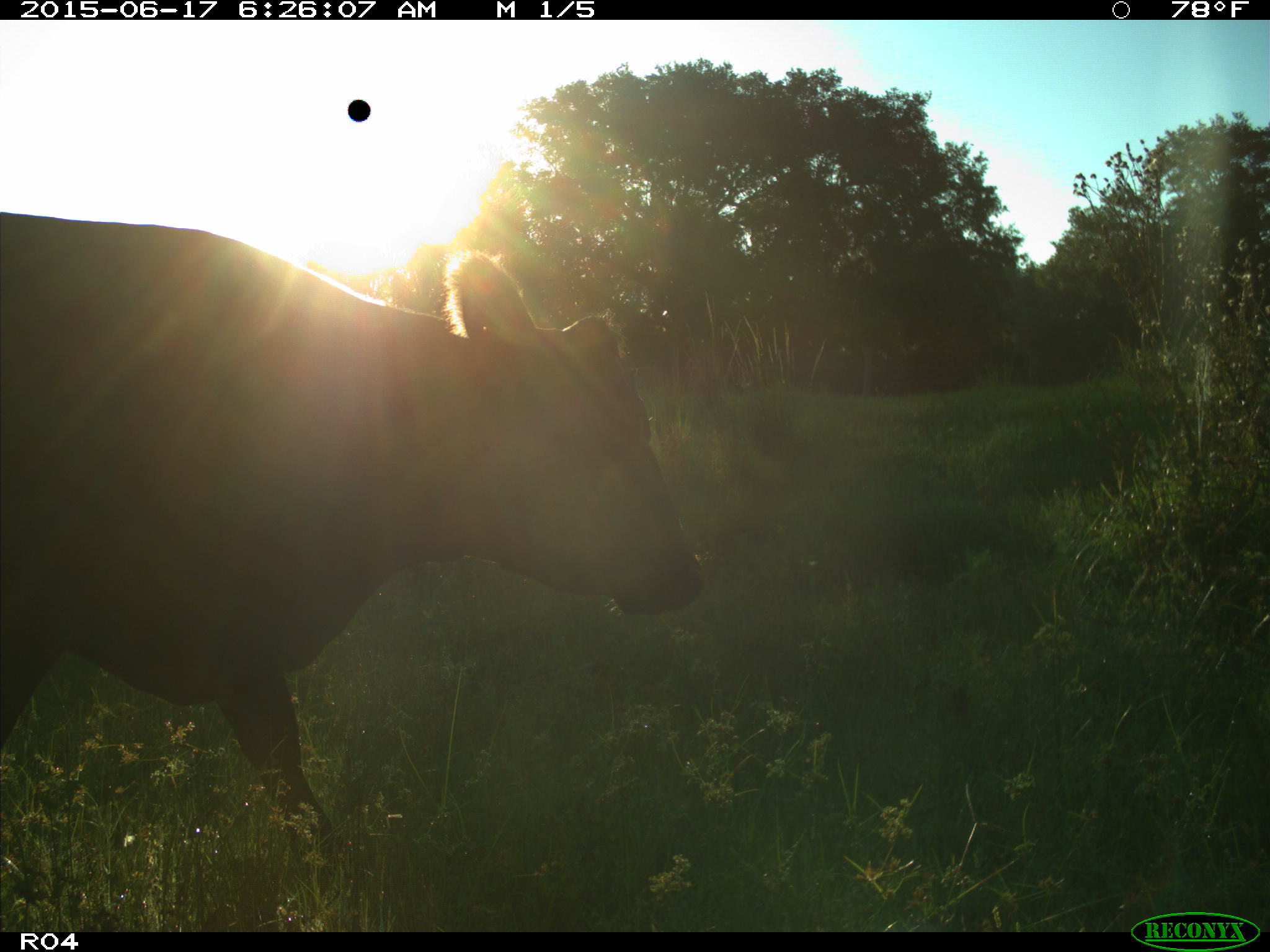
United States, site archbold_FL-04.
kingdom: Animalia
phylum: Chordata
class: Mammalia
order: Artiodactyla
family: Bovidae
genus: Bos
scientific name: Bos taurus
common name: domestic cow